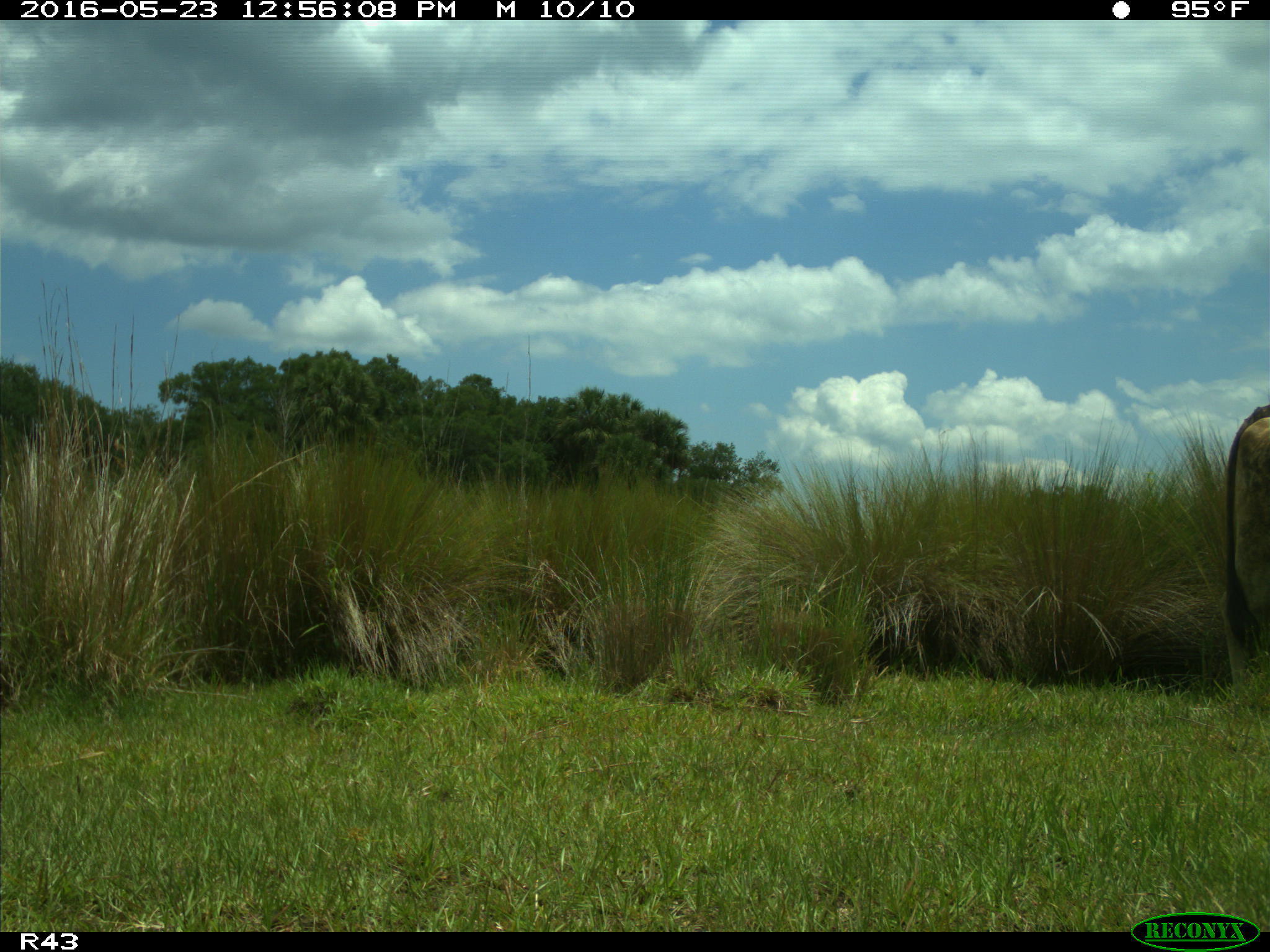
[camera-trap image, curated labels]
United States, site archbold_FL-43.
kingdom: Animalia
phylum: Chordata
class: Mammalia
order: Artiodactyla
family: Bovidae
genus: Bos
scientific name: Bos taurus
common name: domestic cow